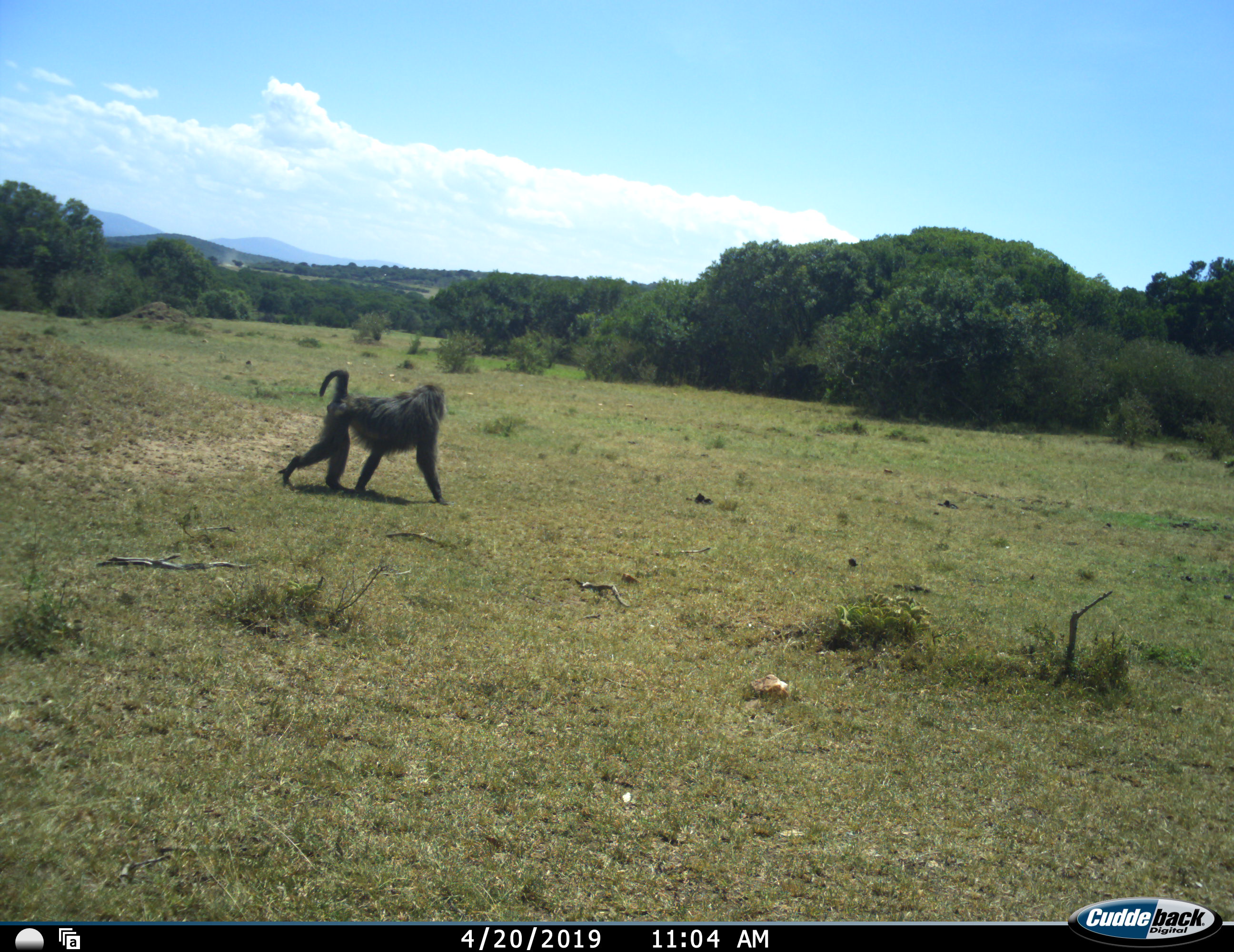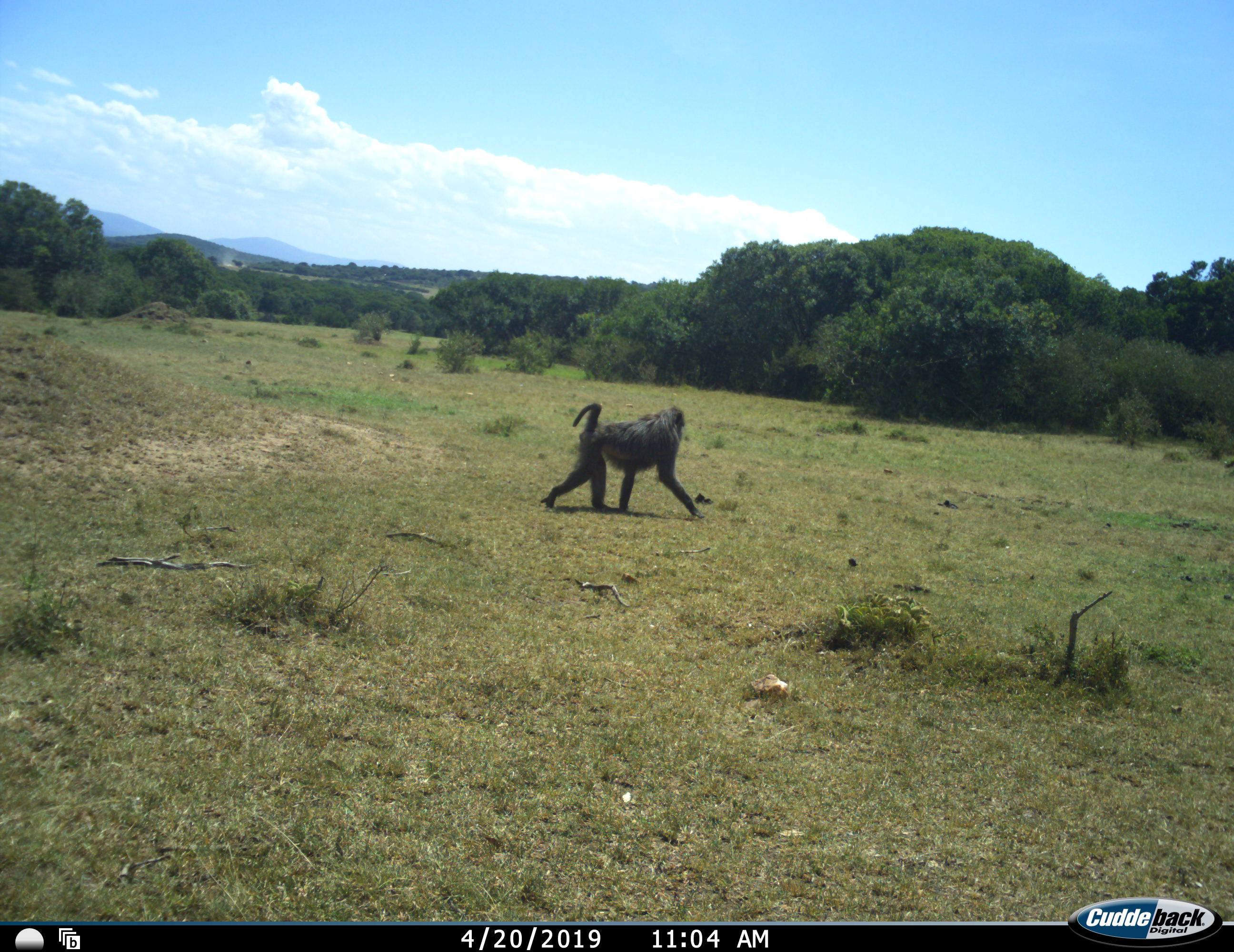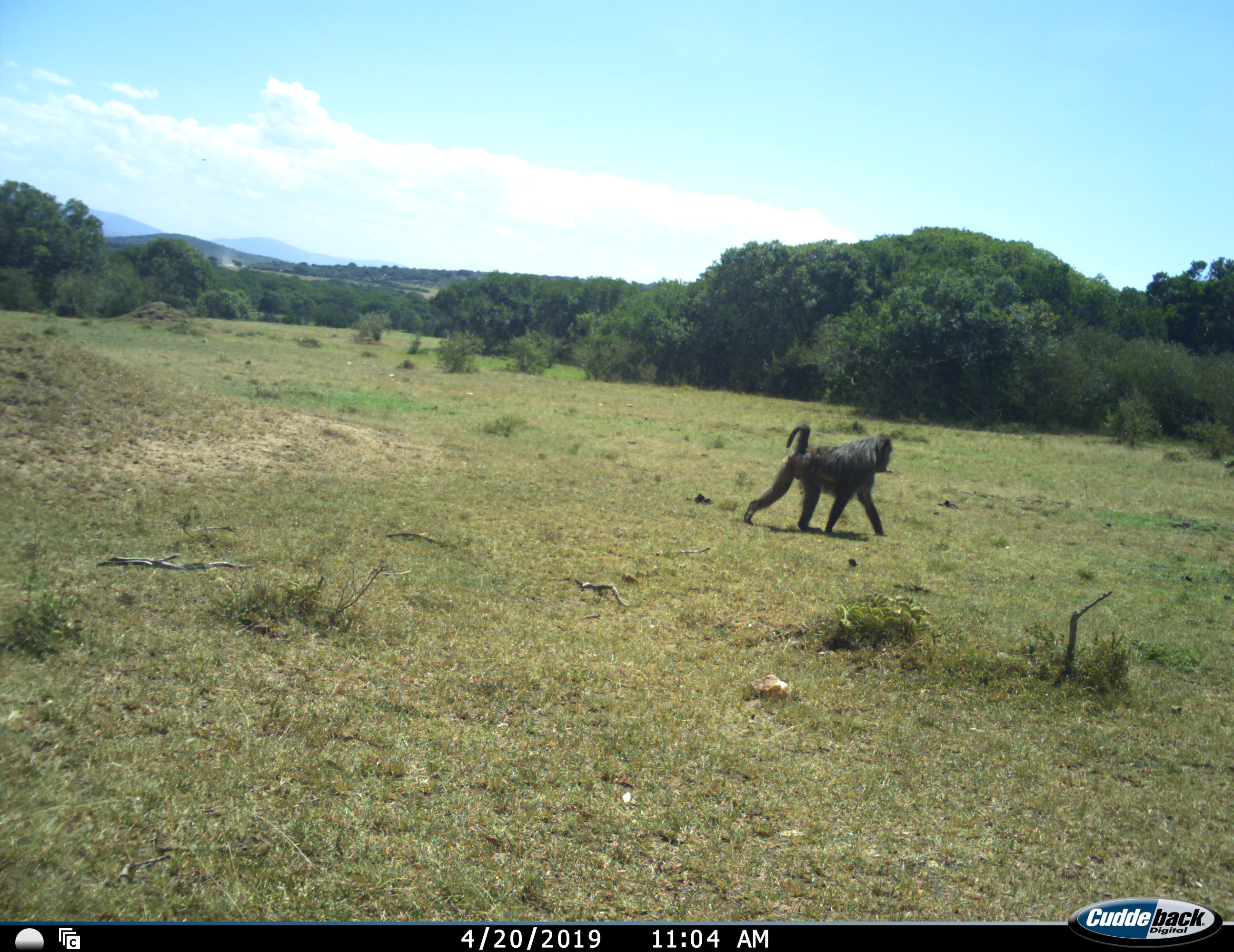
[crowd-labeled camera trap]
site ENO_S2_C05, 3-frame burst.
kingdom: Animalia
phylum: Chordata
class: Mammalia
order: Primates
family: Cercopithecidae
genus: Papio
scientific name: Papio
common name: baboon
Baboon (Papio), count 1. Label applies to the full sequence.